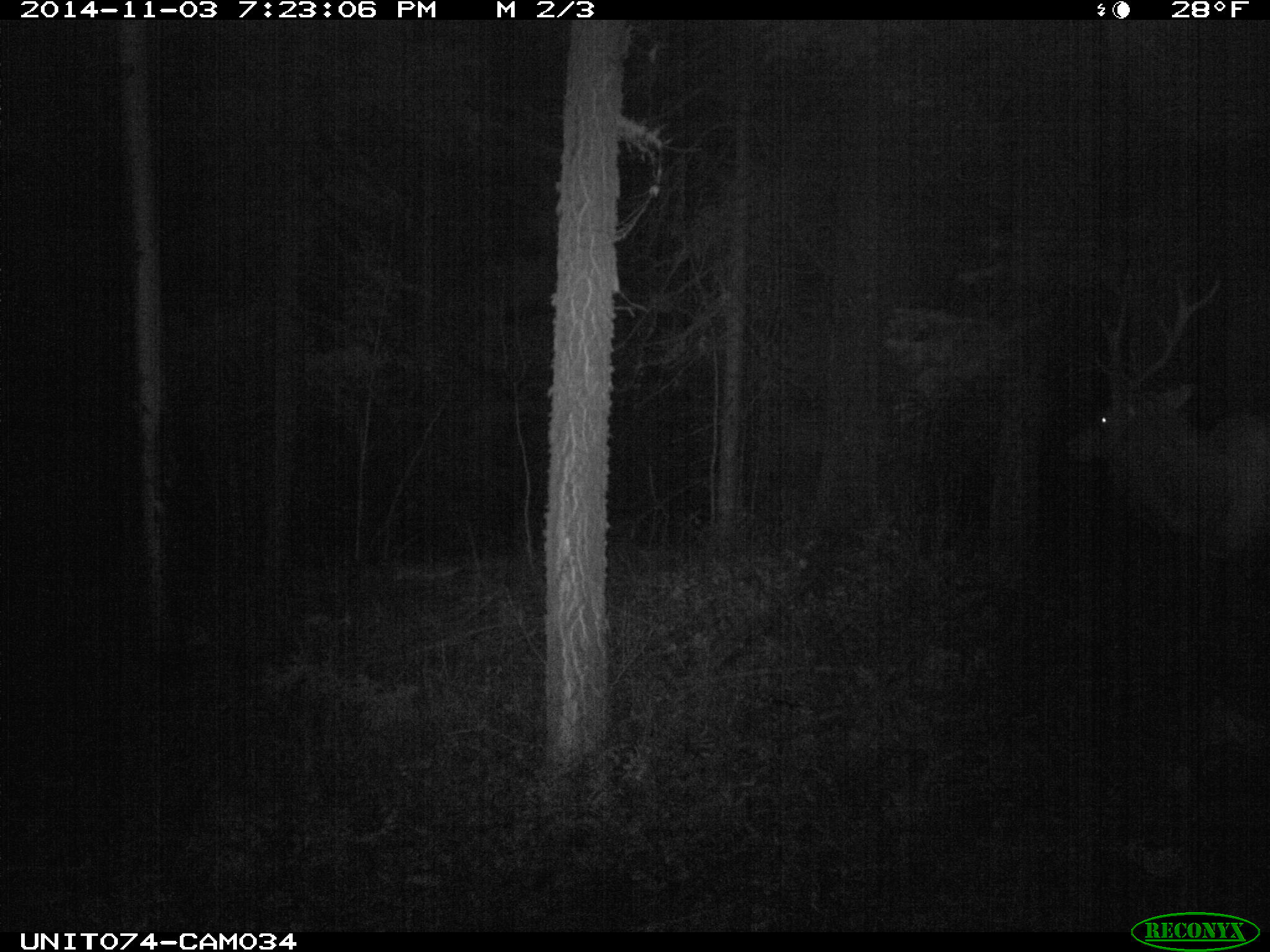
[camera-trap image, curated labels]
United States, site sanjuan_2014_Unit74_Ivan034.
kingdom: Animalia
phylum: Chordata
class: Mammalia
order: Artiodactyla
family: Cervidae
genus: Cervus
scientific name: Cervus elaphus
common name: red deer